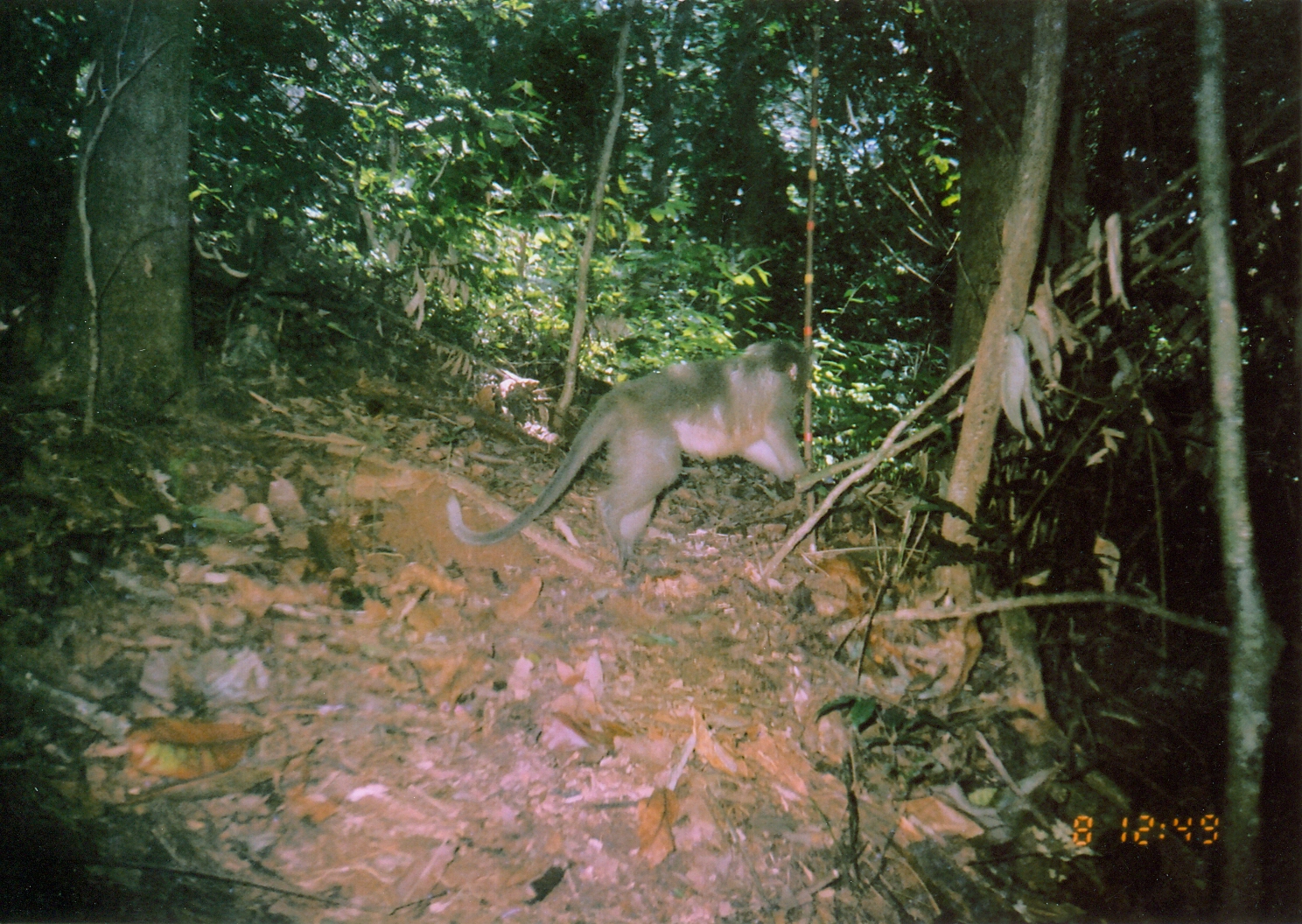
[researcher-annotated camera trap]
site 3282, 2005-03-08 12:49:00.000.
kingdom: Animalia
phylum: Chordata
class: Mammalia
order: Primates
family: Cercopithecidae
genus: Cercocebus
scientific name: Cercocebus sanjei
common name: sanje mangabey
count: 1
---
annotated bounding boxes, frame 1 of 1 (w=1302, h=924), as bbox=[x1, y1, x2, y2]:
cercocebus sanjei: bbox=[444, 335, 811, 580]